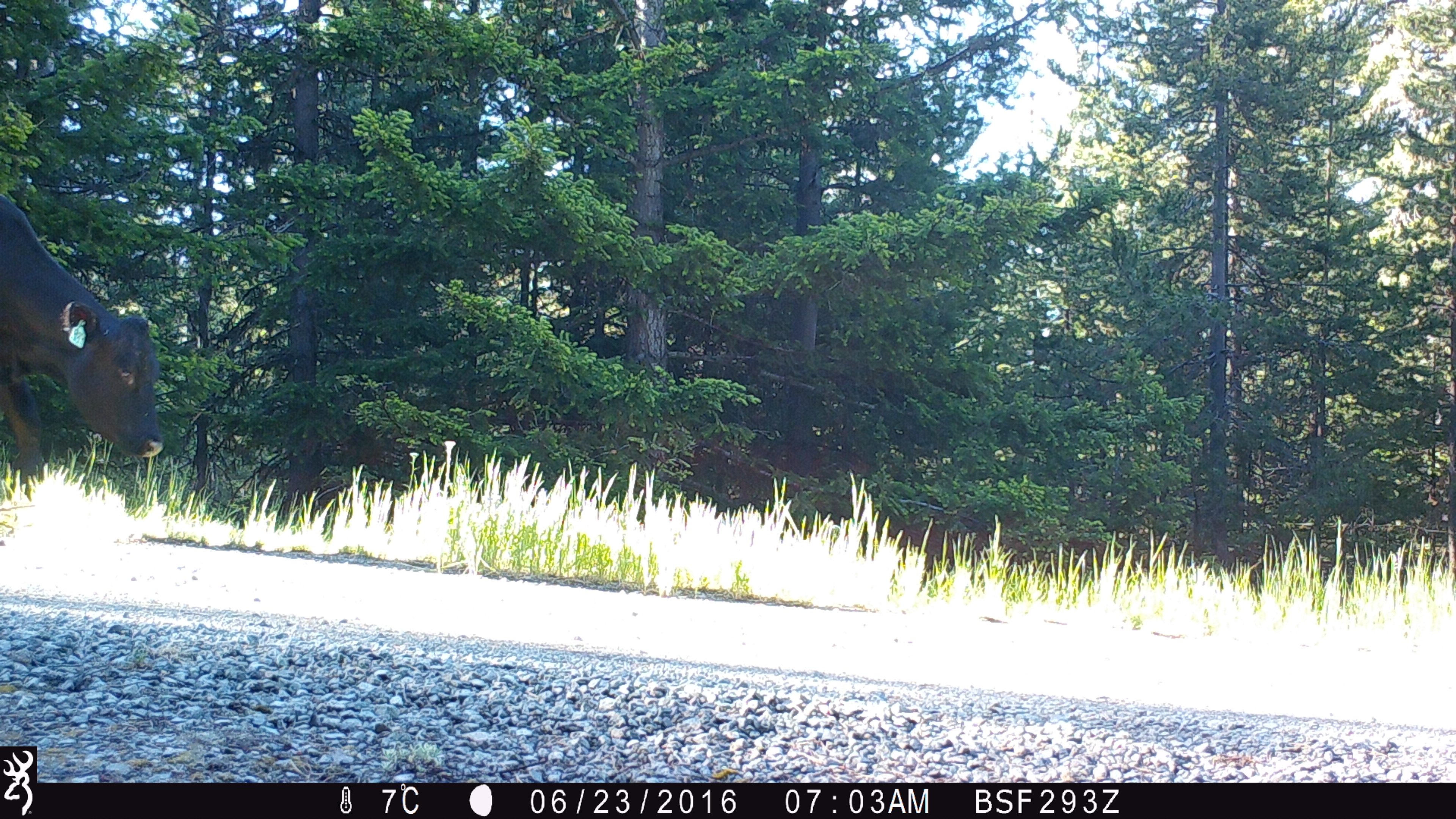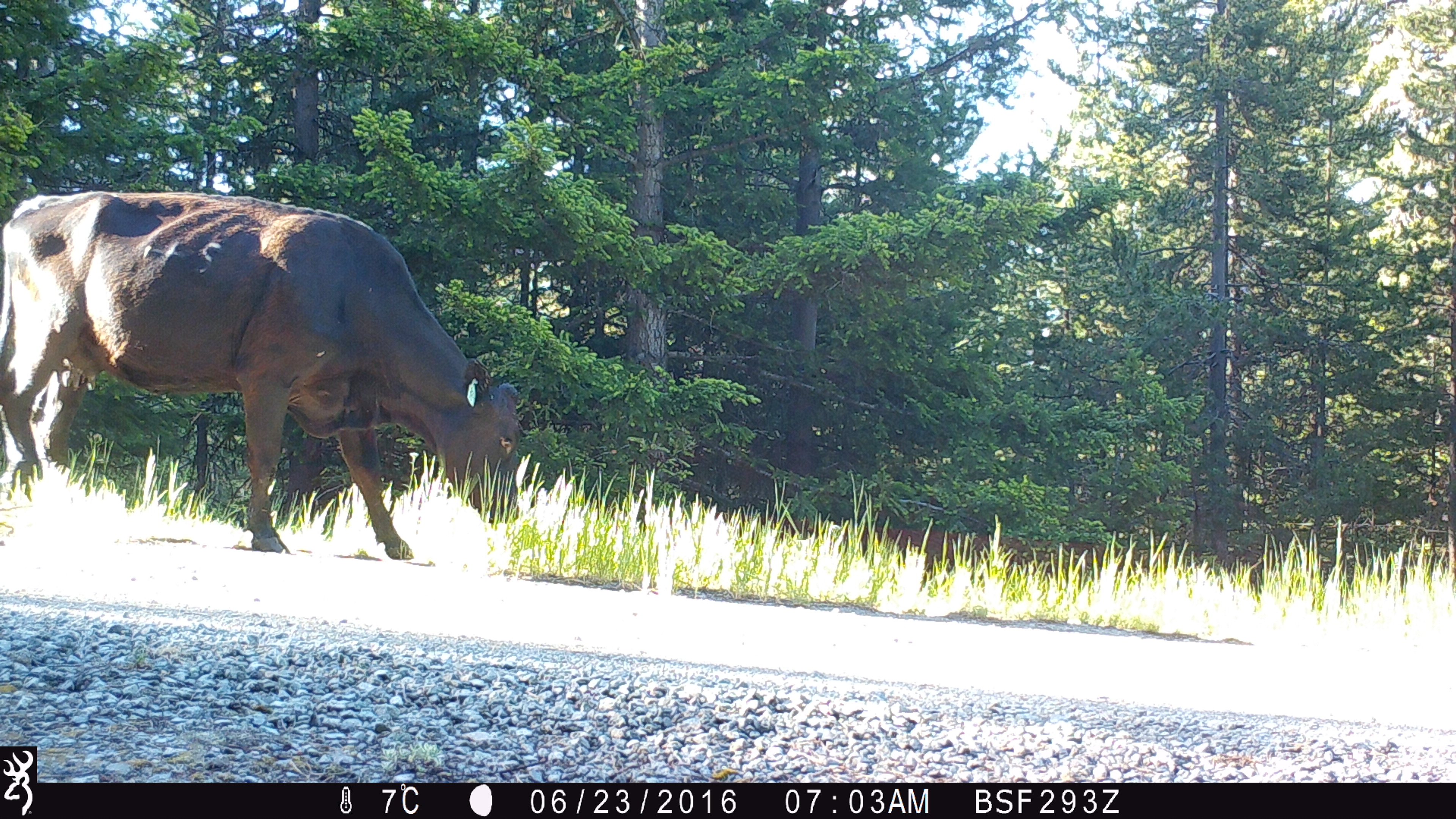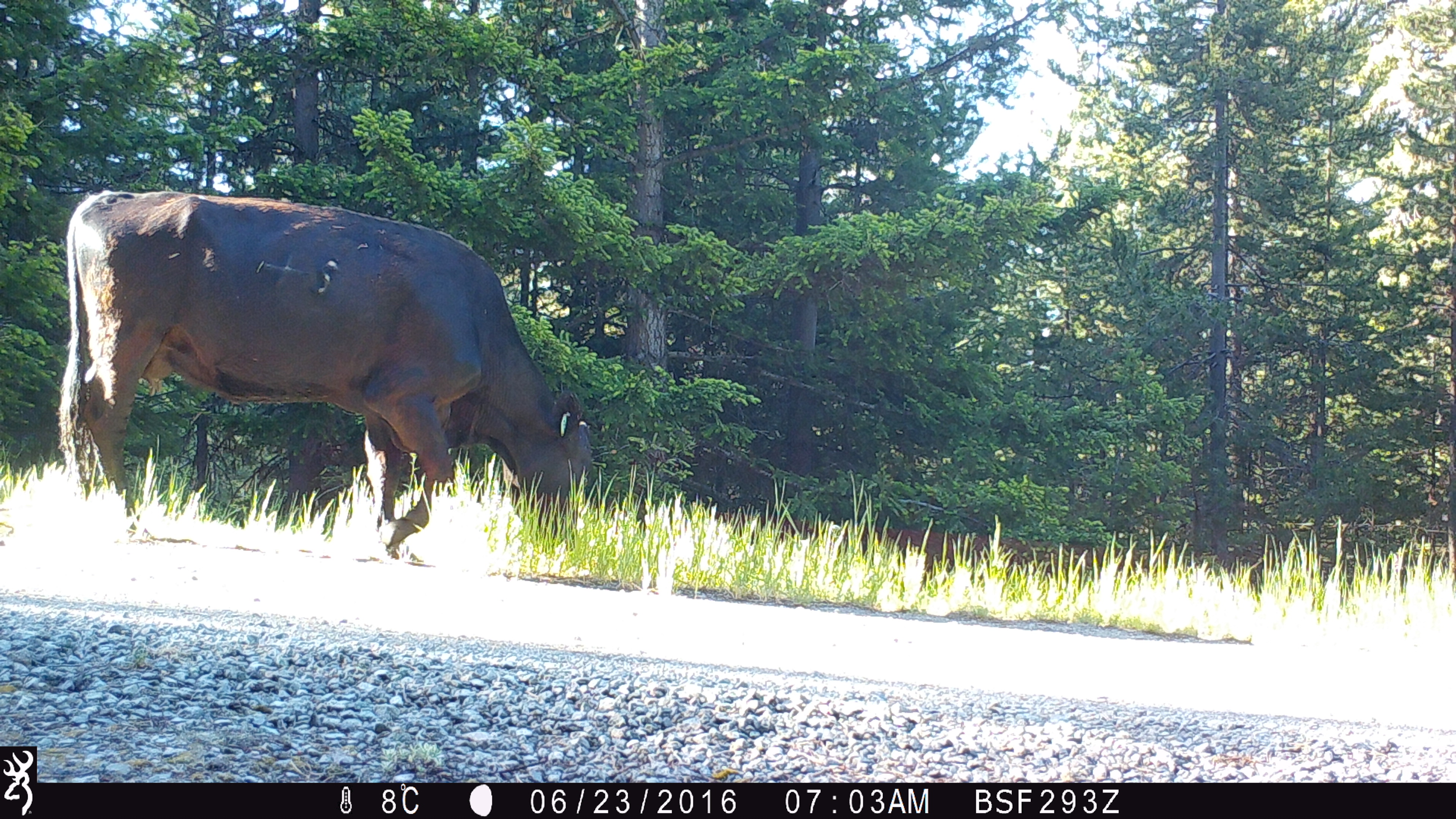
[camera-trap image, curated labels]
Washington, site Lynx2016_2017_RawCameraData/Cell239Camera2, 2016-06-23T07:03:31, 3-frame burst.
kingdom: Animalia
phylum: Chordata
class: Mammalia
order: Artiodactyla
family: Bovidae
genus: Bos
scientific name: Bos taurus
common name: domestic cattle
Domestic cattle (Bos taurus). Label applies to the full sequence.